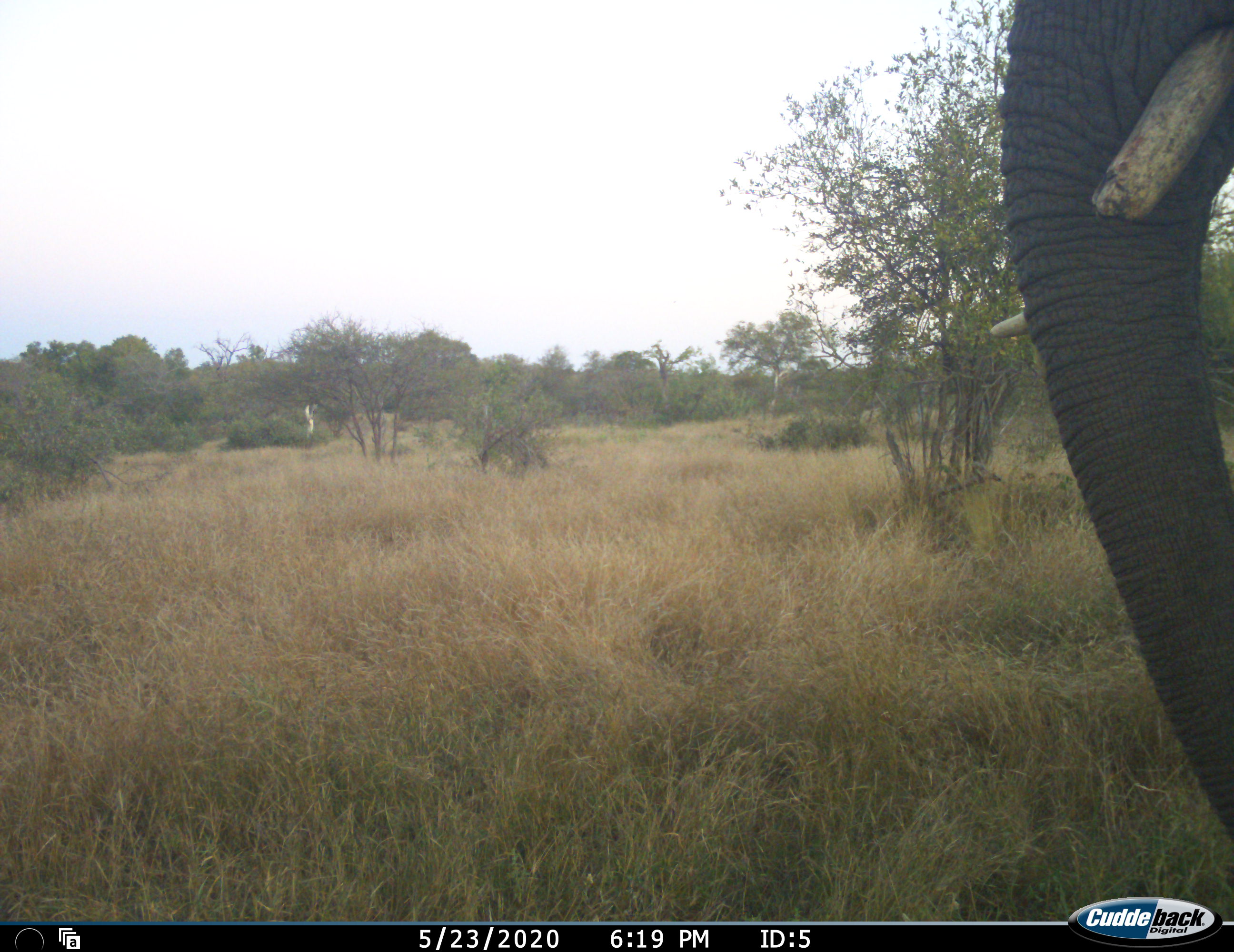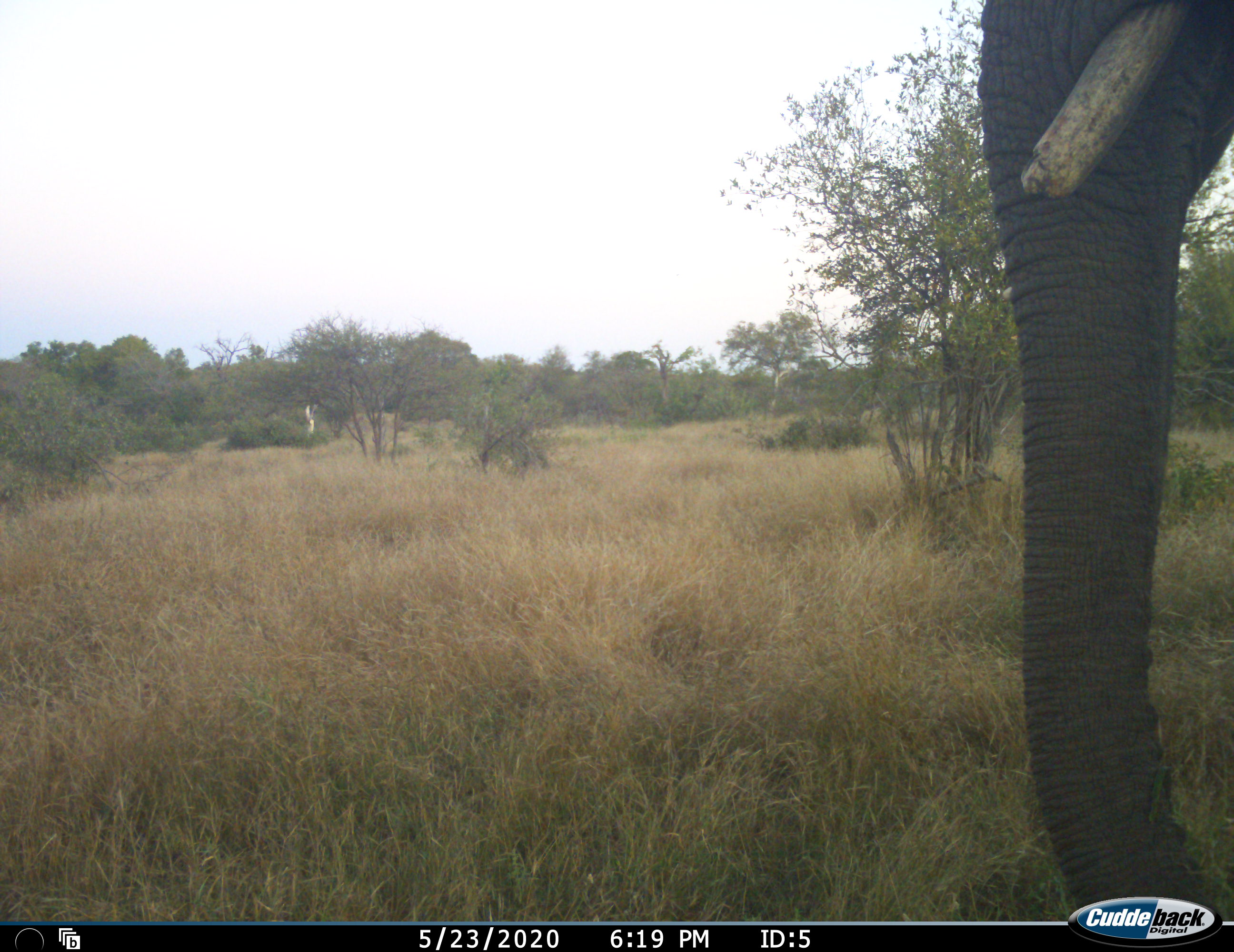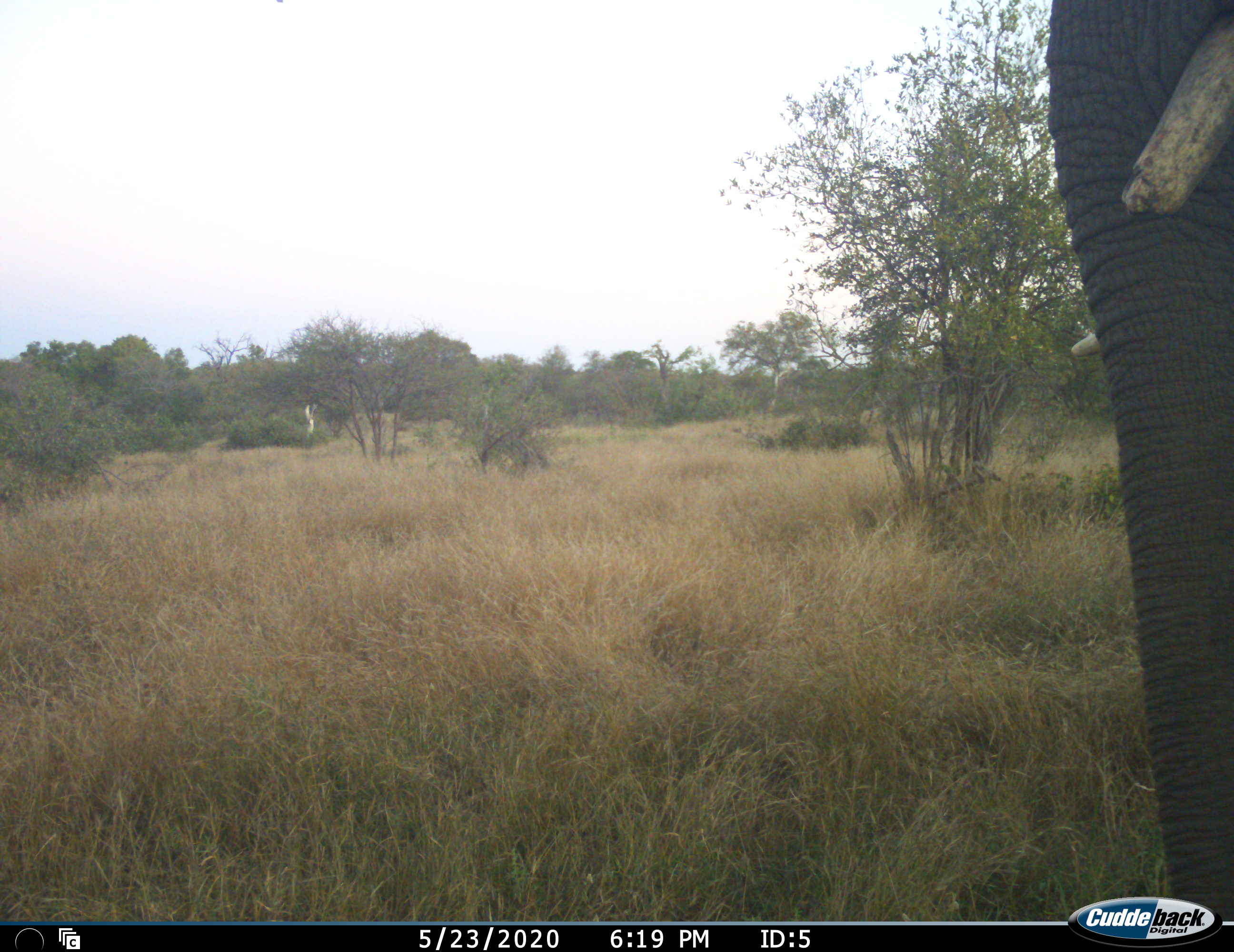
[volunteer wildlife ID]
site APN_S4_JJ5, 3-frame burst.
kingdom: Animalia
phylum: Chordata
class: Mammalia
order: Proboscidea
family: Elephantidae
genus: Loxodonta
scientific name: Loxodonta africana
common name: african bush elephant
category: elephant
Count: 1.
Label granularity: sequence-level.